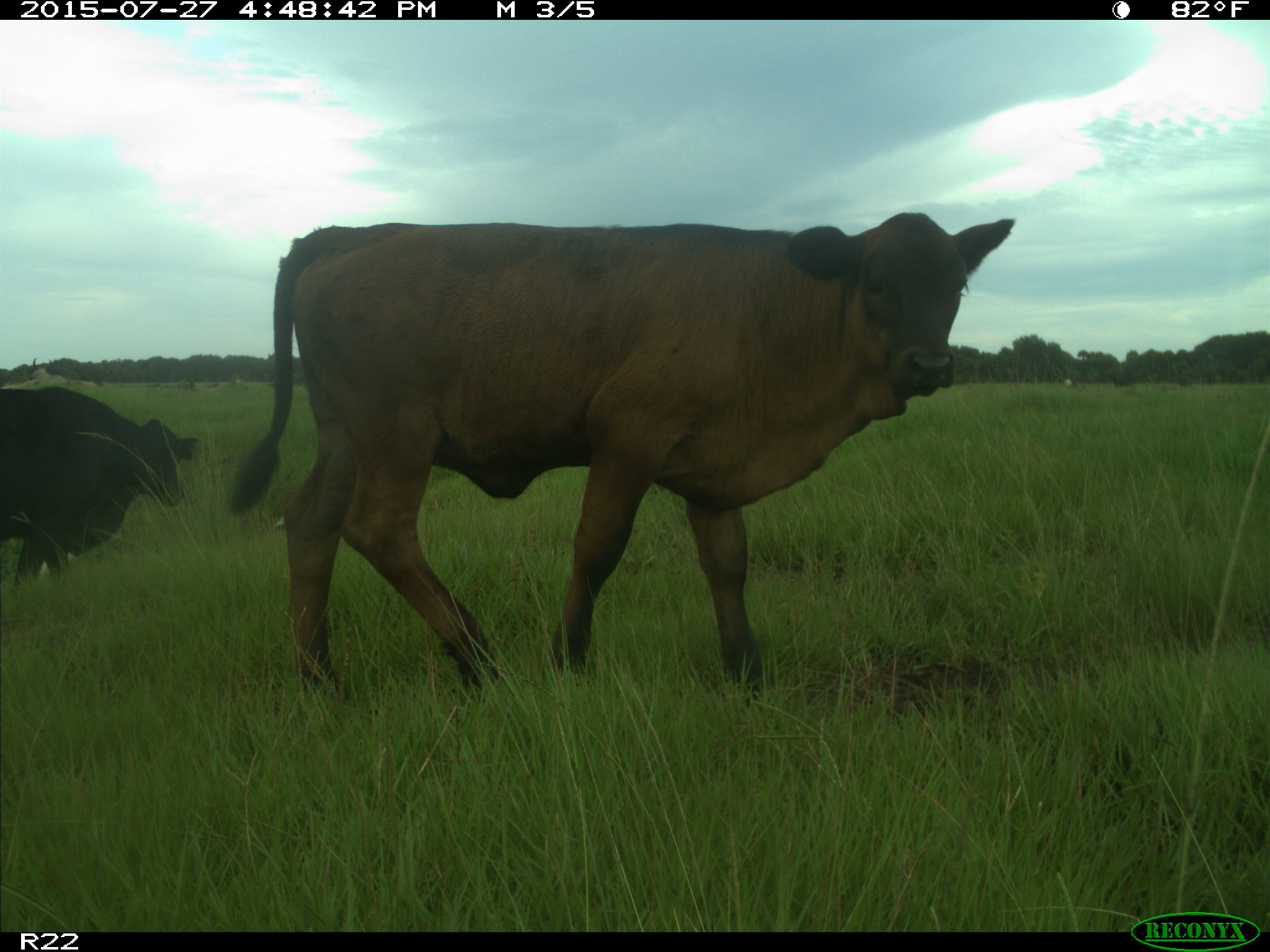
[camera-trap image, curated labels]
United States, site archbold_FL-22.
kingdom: Animalia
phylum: Chordata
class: Mammalia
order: Artiodactyla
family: Bovidae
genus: Bos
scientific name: Bos taurus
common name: domestic cow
Bos taurus (domestic cow).